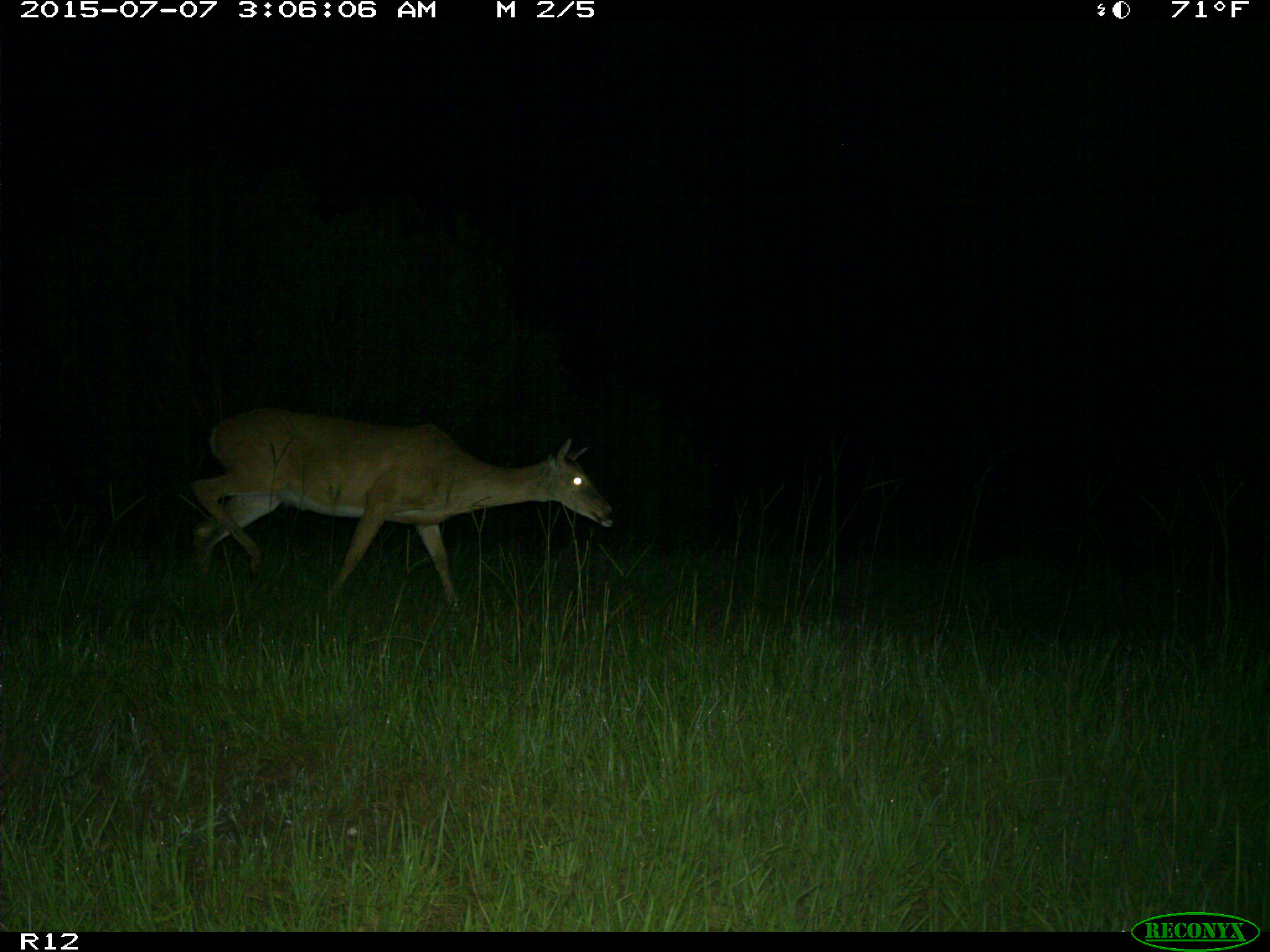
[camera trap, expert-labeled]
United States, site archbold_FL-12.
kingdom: Animalia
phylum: Chordata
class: Mammalia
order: Artiodactyla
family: Cervidae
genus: Odocoileus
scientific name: Odocoileus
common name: deer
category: unidentified deer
Unidentified deer (deer) (Odocoileus).